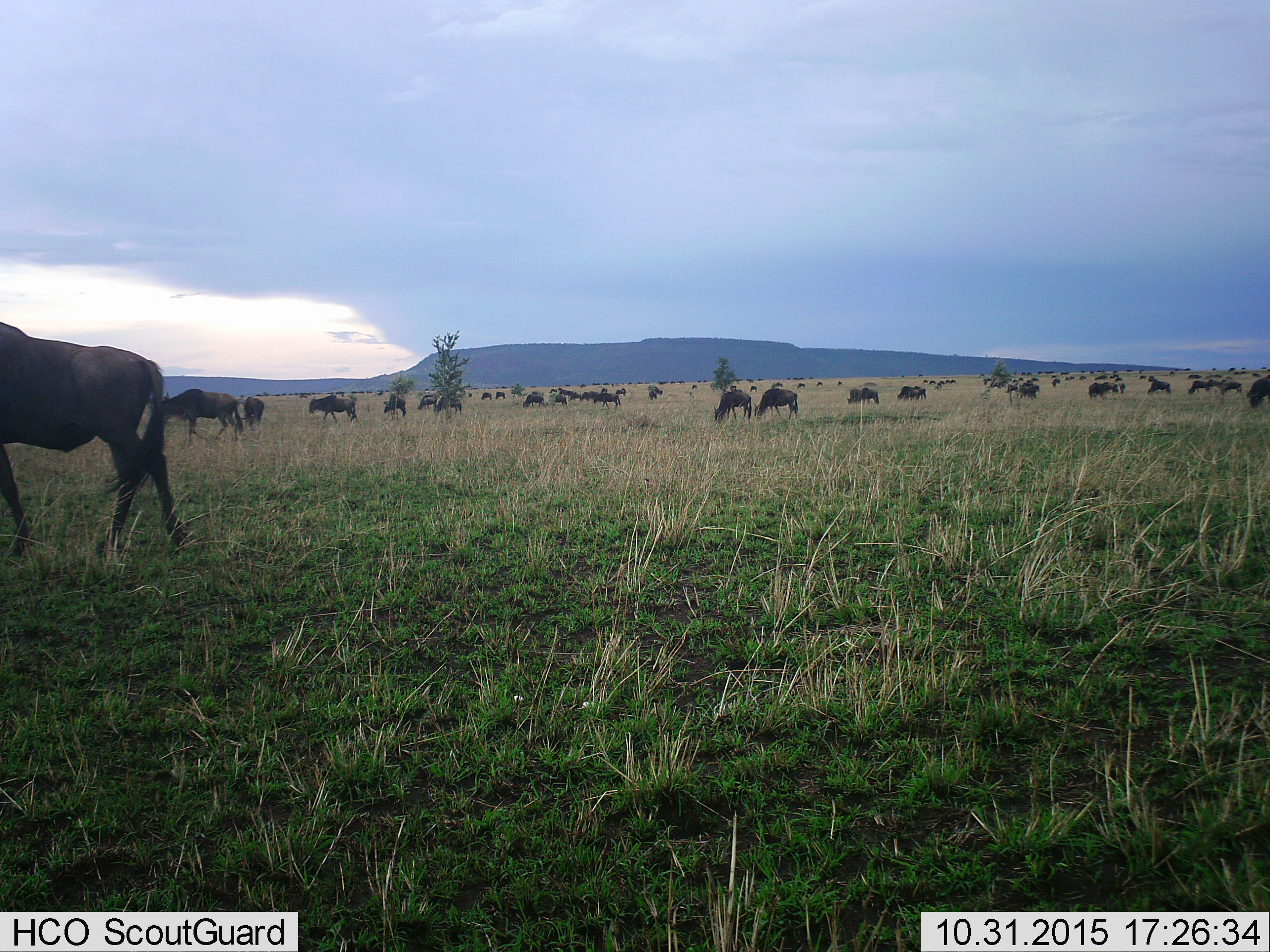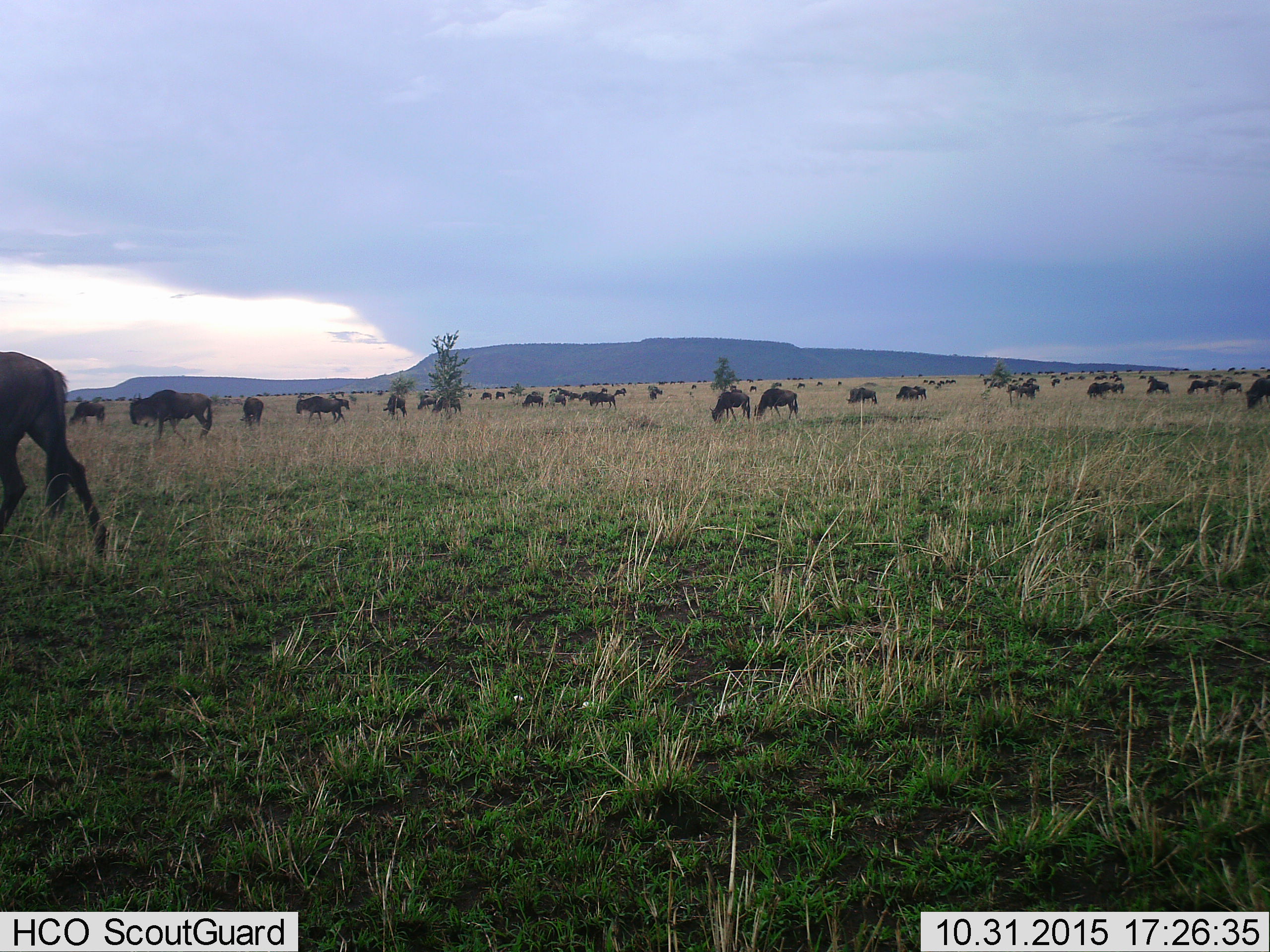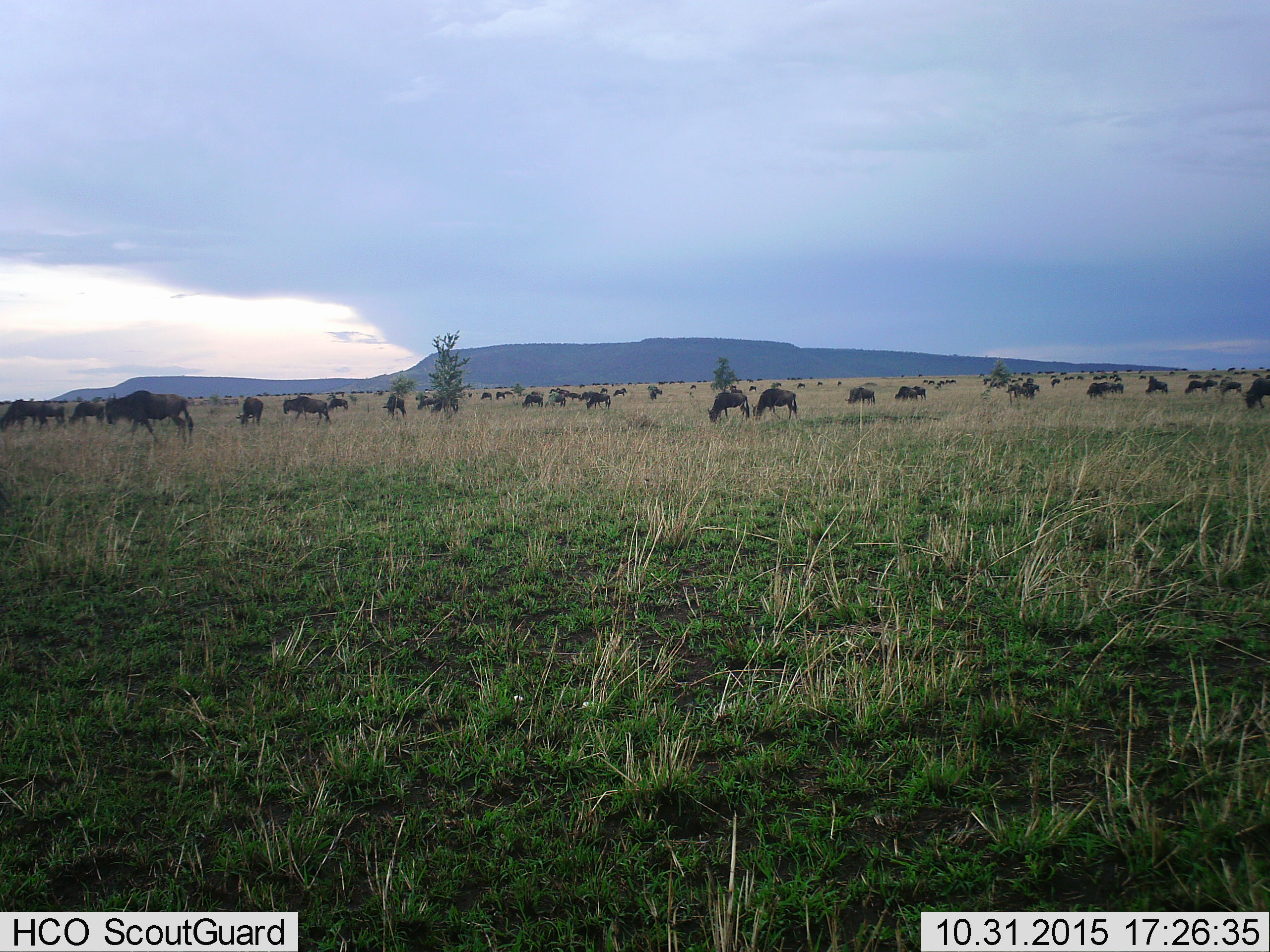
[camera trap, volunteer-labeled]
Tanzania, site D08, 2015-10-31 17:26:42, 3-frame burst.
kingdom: Animalia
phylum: Chordata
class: Mammalia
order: Artiodactyla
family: Bovidae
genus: Connochaetes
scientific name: Connochaetes taurinus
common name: blue wildebeest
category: wildebeest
Wildebeest (blue wildebeest) (Connochaetes taurinus), count 51+. Behavior (volunteer vote fractions): standing 59%, resting 6%, moving 71%, interacting 6%. Young present (vote fraction): 18%. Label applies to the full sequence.